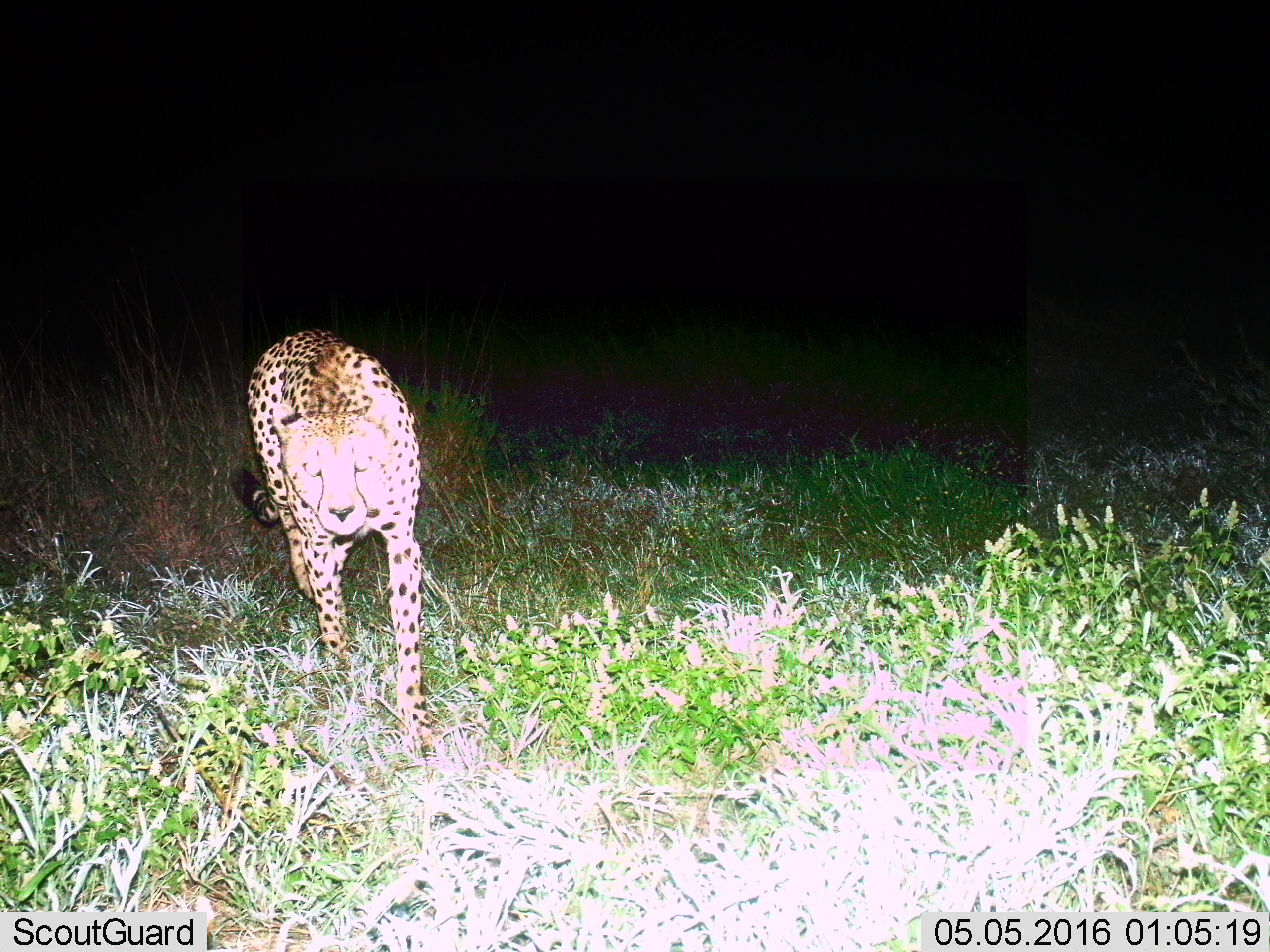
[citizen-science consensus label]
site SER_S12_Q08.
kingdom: Animalia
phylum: Chordata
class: Mammalia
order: Carnivora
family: Felidae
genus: Acinonyx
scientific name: Acinonyx jubatus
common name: cheetah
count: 1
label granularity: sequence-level